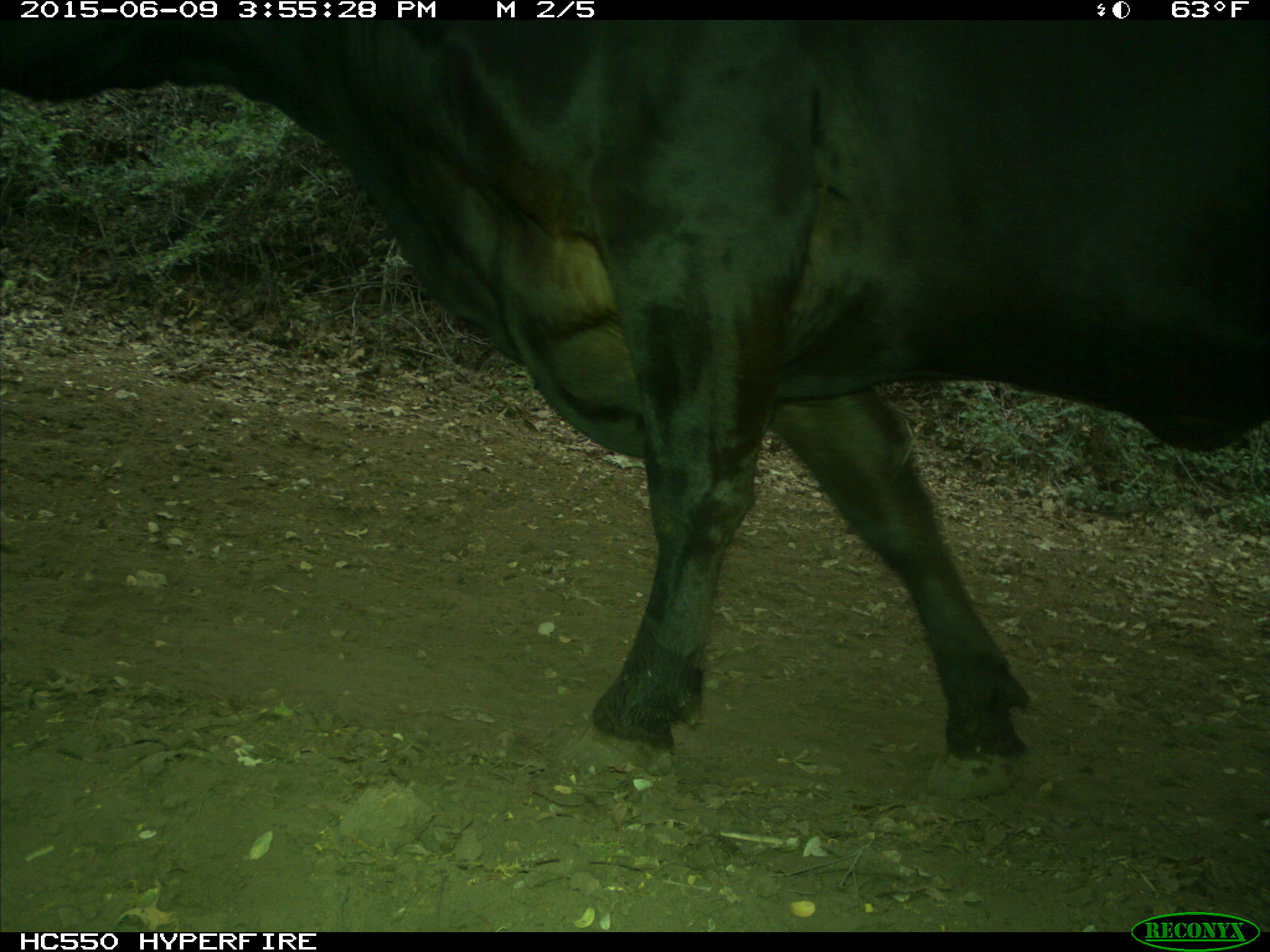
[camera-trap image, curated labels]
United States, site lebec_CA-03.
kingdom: Animalia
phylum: Chordata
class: Mammalia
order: Artiodactyla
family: Bovidae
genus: Bos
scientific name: Bos taurus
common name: domestic cow